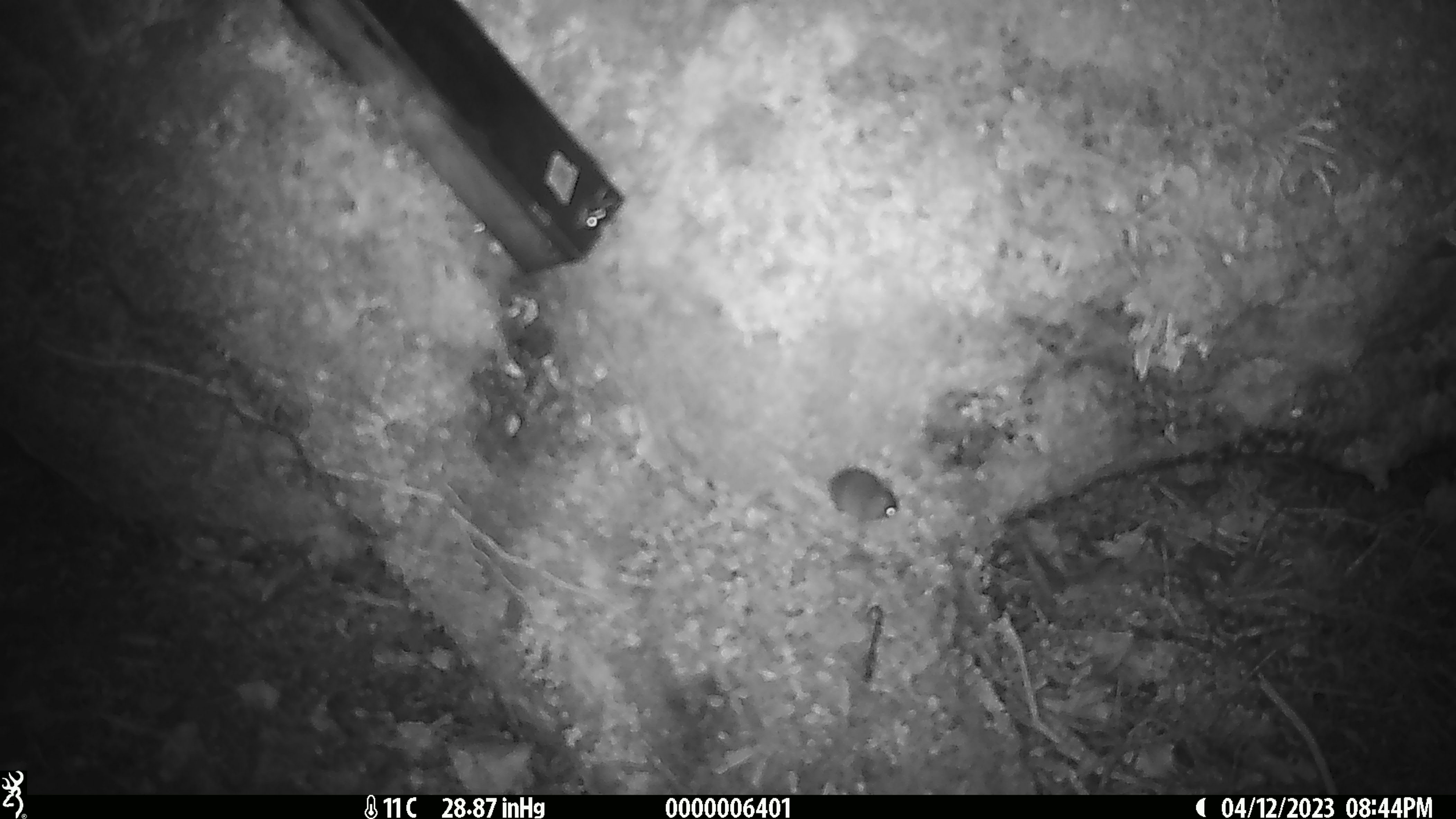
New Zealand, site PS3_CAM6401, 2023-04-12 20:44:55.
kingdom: Animalia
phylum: Chordata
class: Mammalia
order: Rodentia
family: Muridae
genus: Mus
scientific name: Mus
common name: mouse